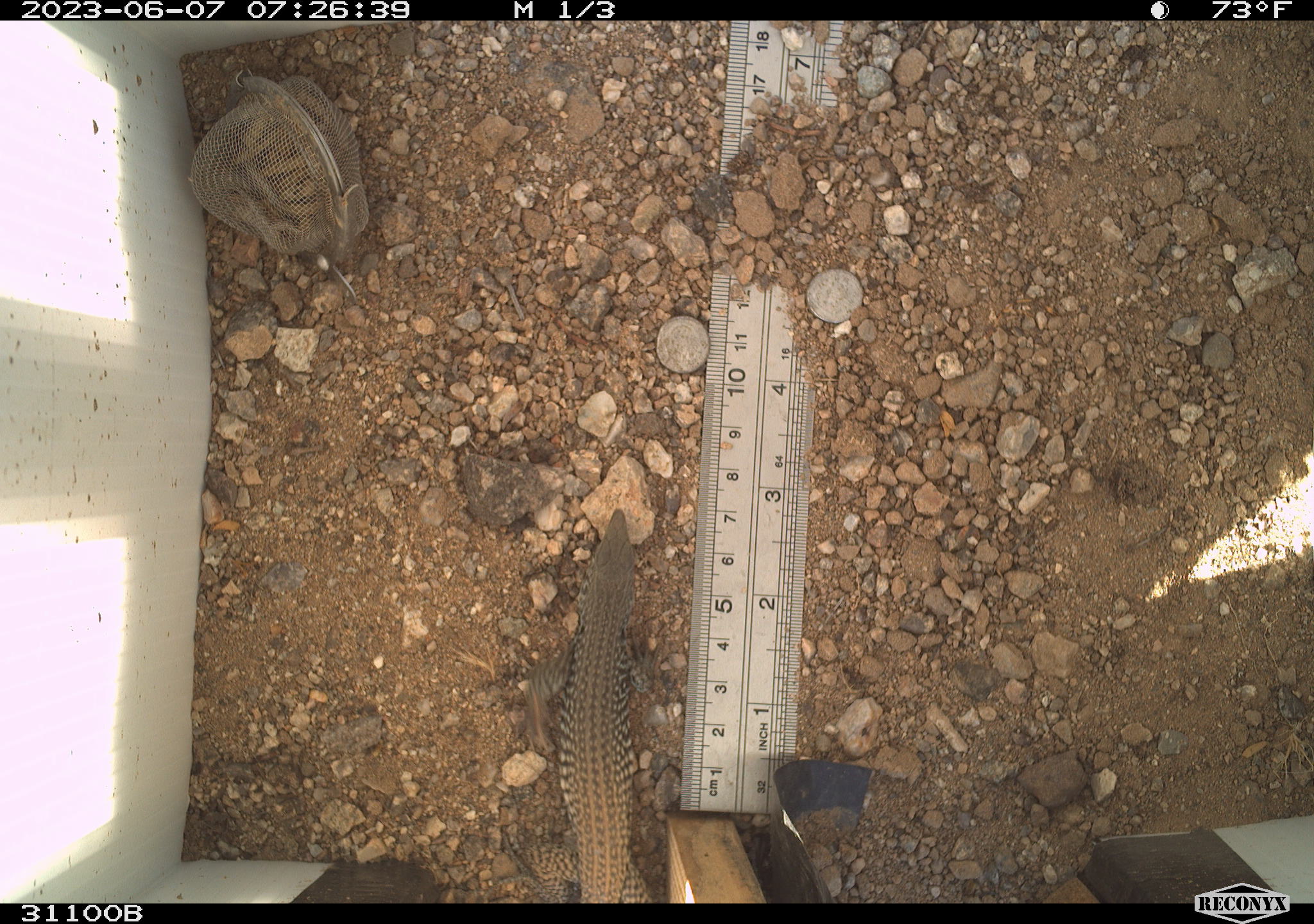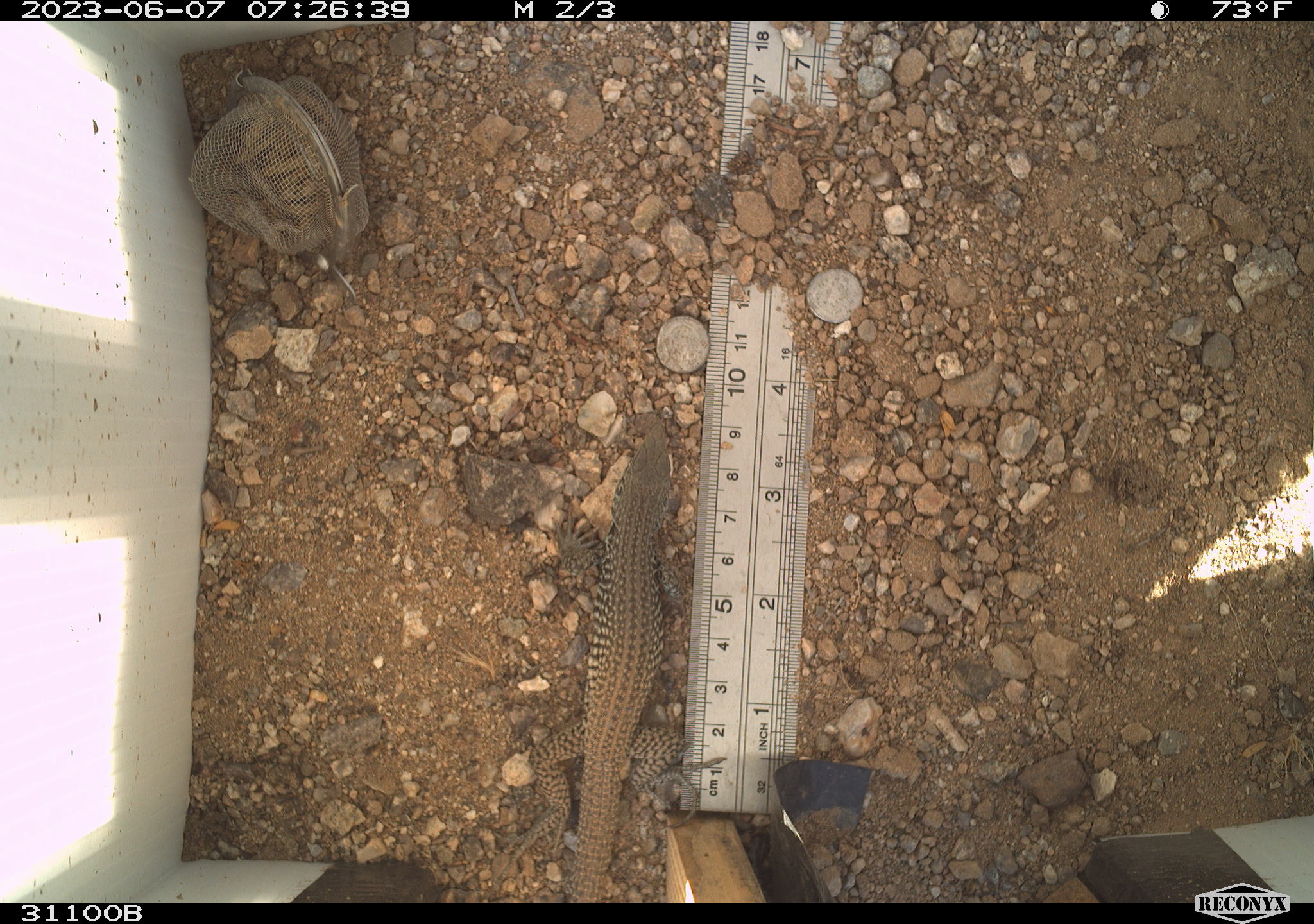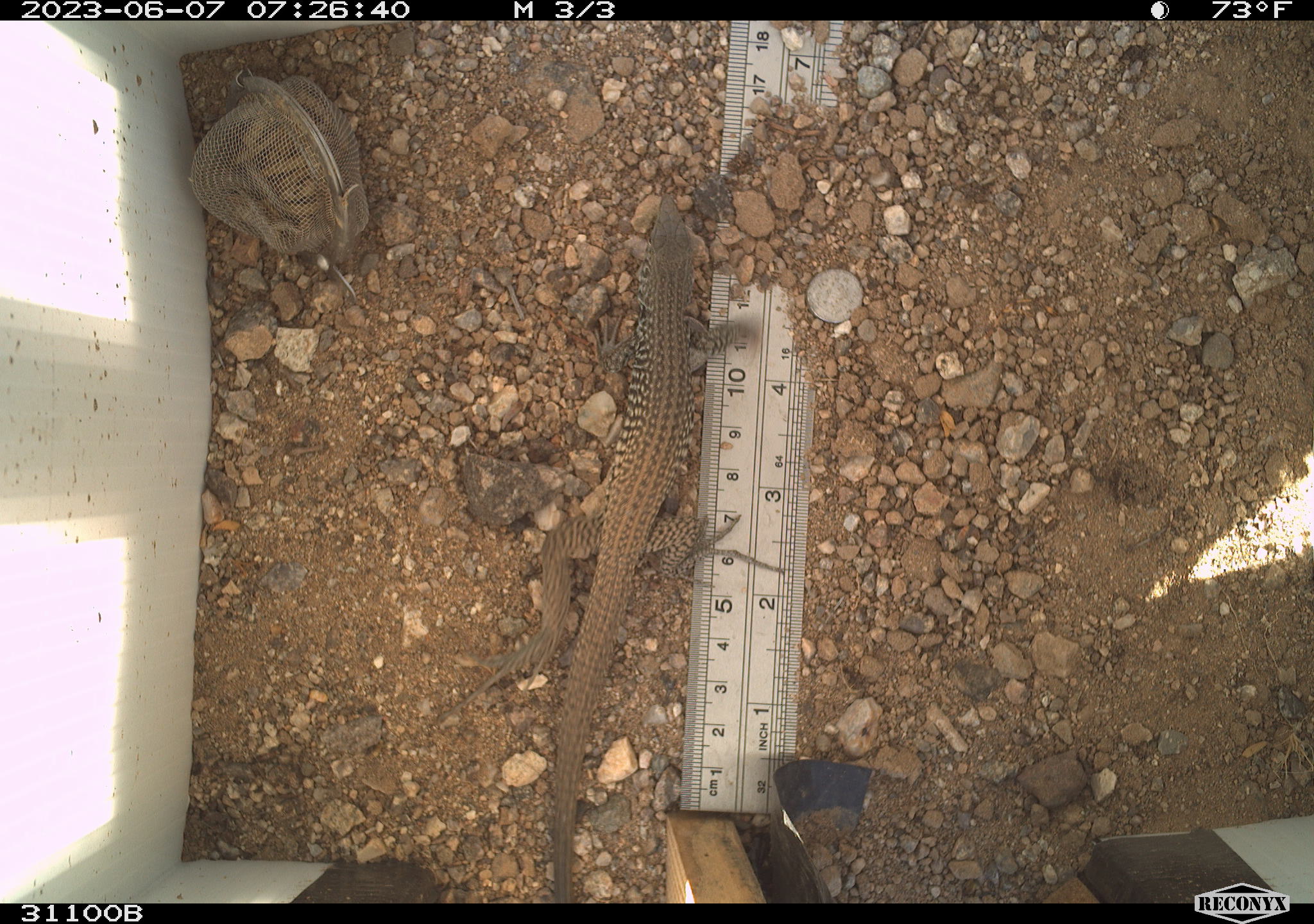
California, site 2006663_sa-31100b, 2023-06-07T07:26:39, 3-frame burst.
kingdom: Animalia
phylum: Chordata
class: Reptilia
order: Squamata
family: Teiidae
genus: Aspidoscelis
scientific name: Aspidoscelis tigris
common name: western whiptail